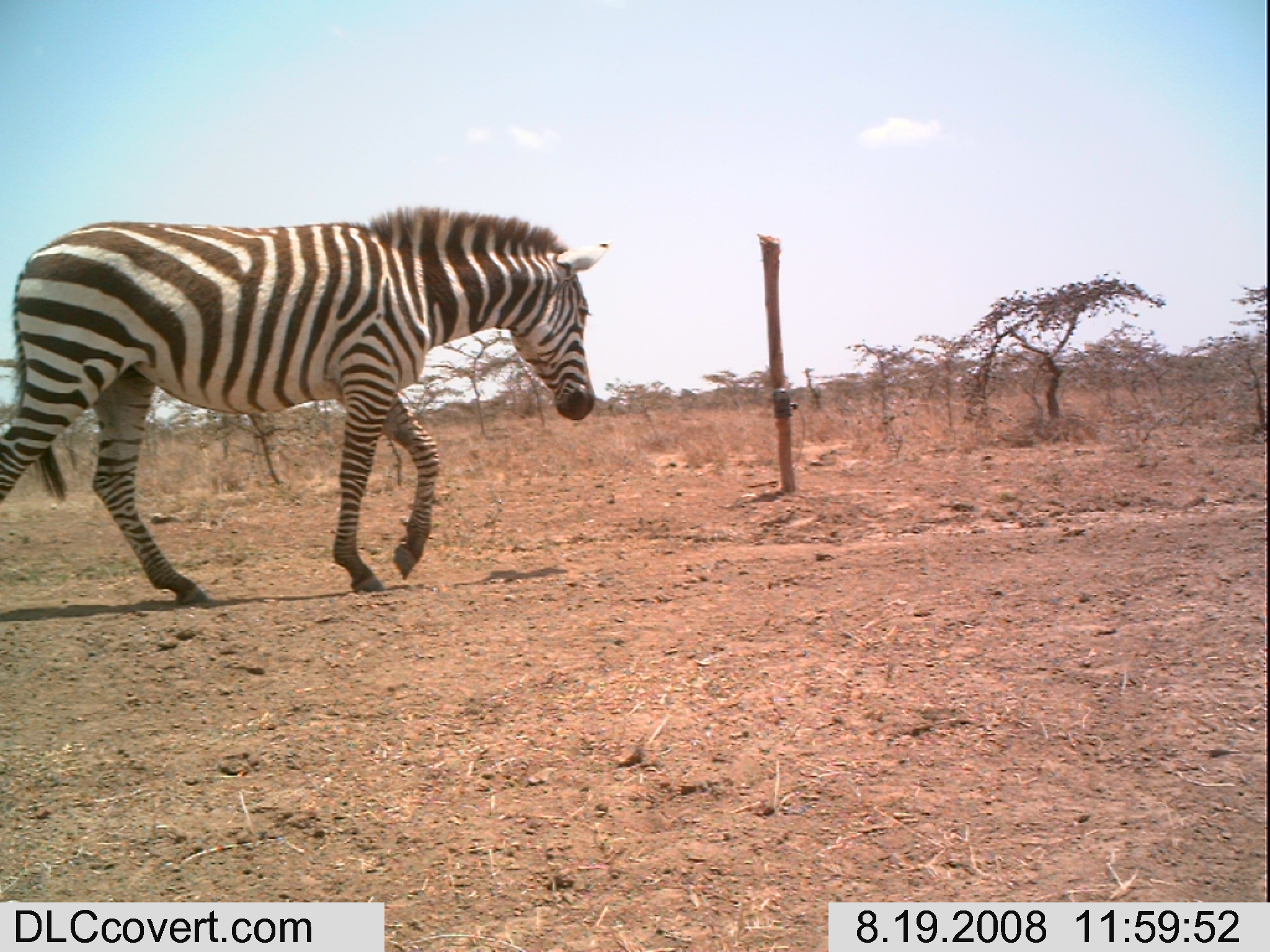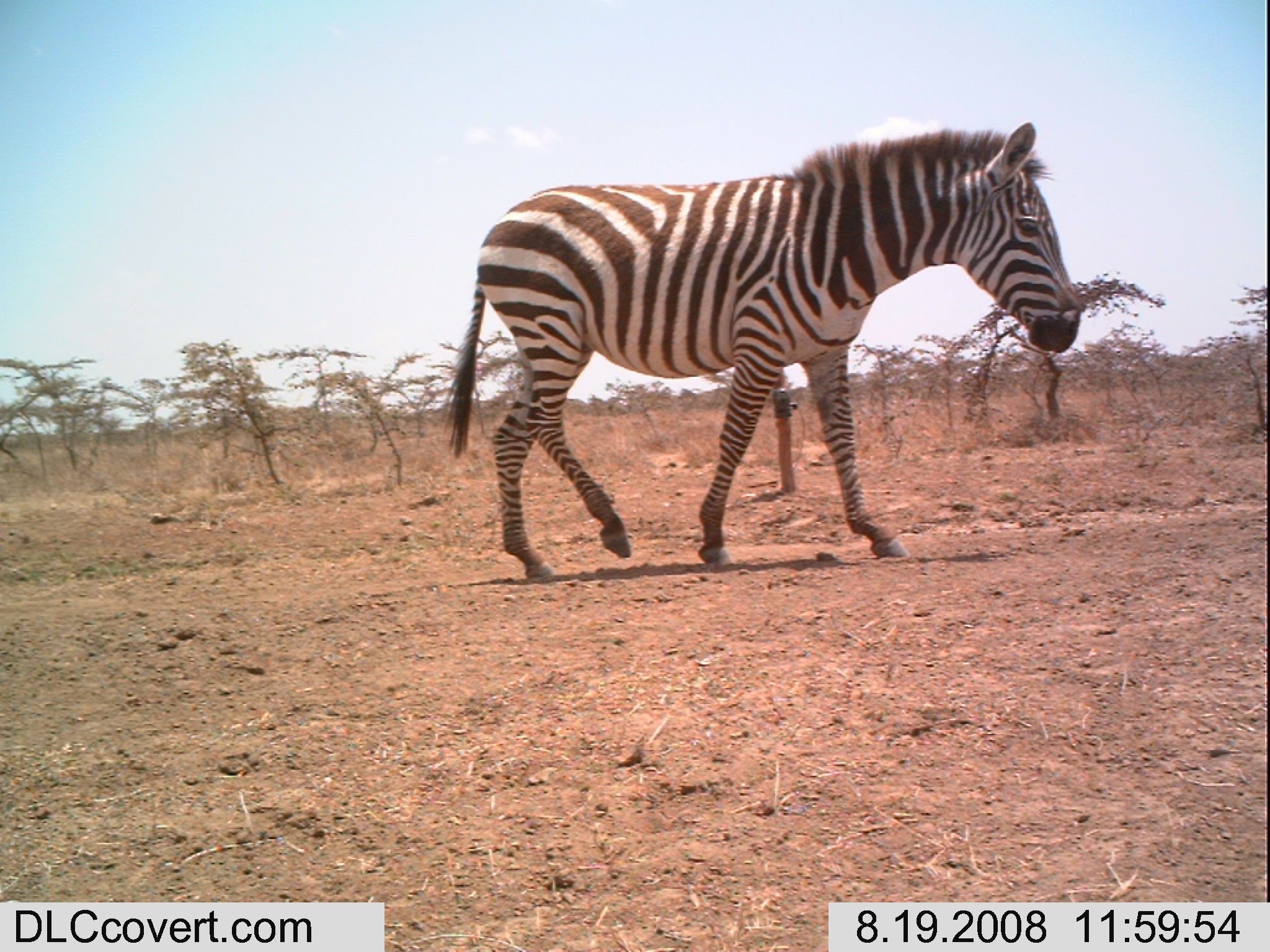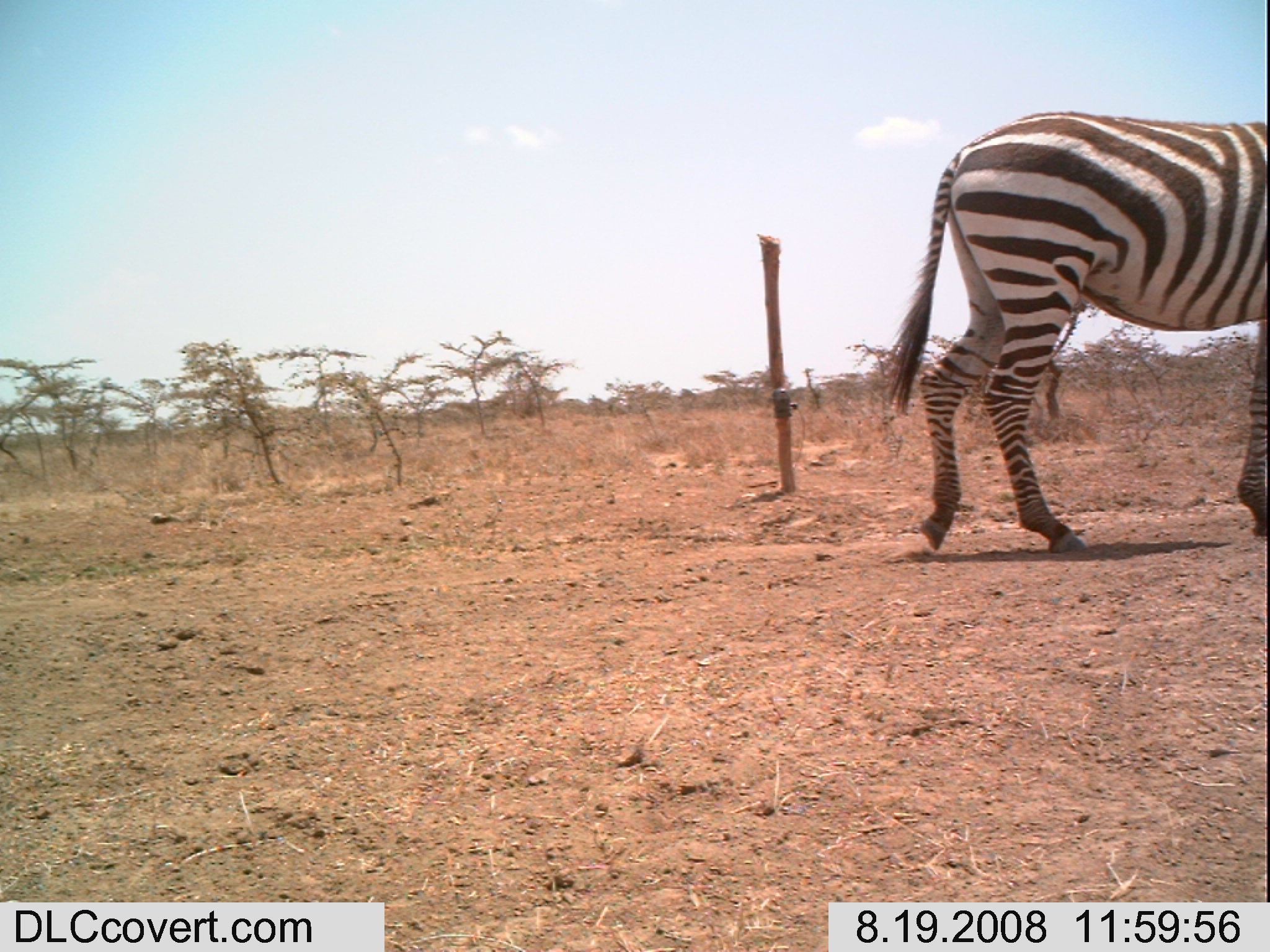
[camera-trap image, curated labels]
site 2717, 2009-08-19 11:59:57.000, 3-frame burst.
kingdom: Animalia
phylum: Chordata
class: Mammalia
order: Perissodactyla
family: Equidae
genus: Equus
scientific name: Equus quagga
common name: plains zebra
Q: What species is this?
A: Equus quagga (plains zebra).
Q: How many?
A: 1.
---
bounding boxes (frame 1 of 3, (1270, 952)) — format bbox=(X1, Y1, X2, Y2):
equus quagga: bbox=(0, 204, 595, 608)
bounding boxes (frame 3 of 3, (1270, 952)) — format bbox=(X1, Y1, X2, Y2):
equus quagga: bbox=(883, 103, 1270, 556)